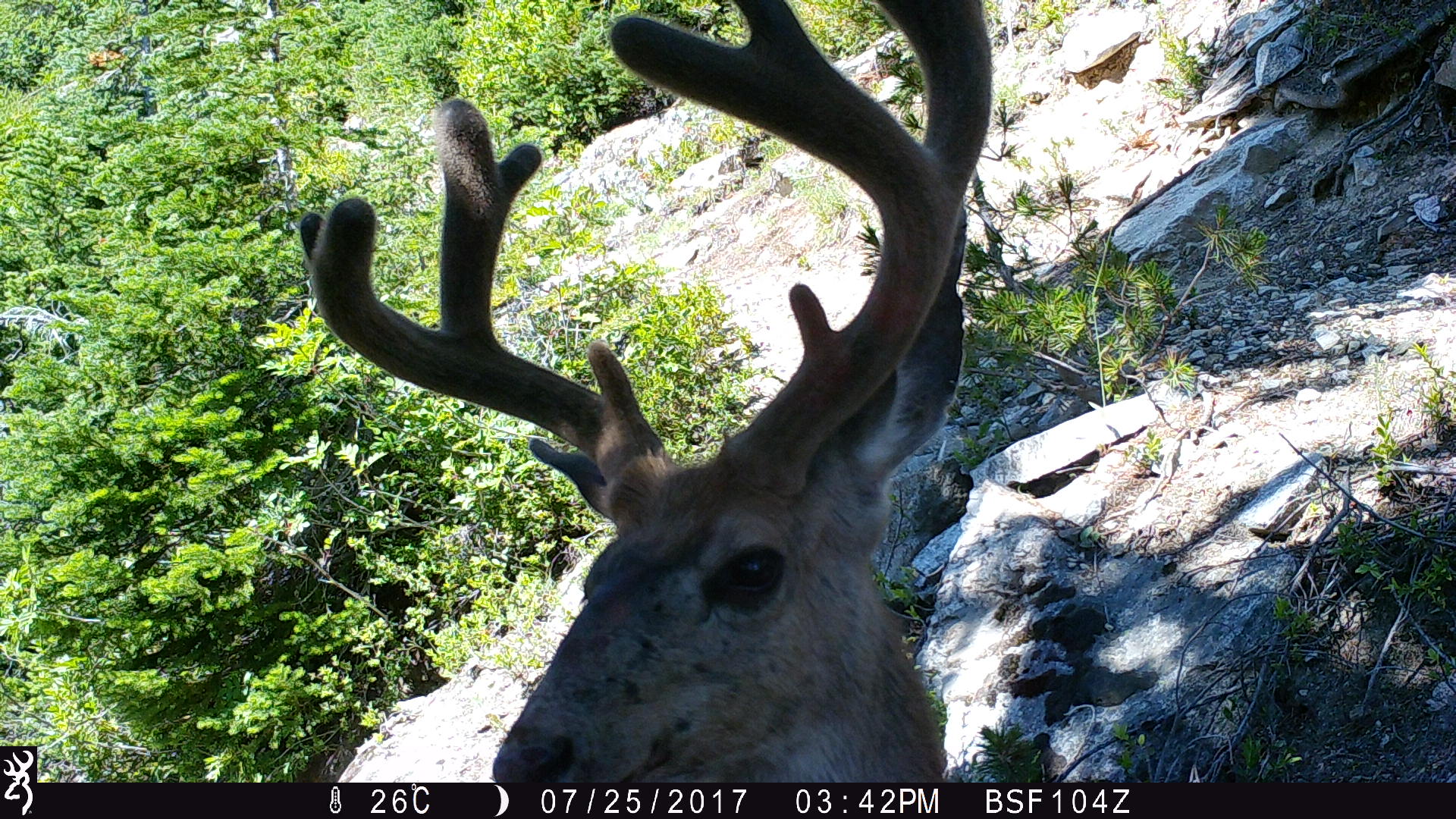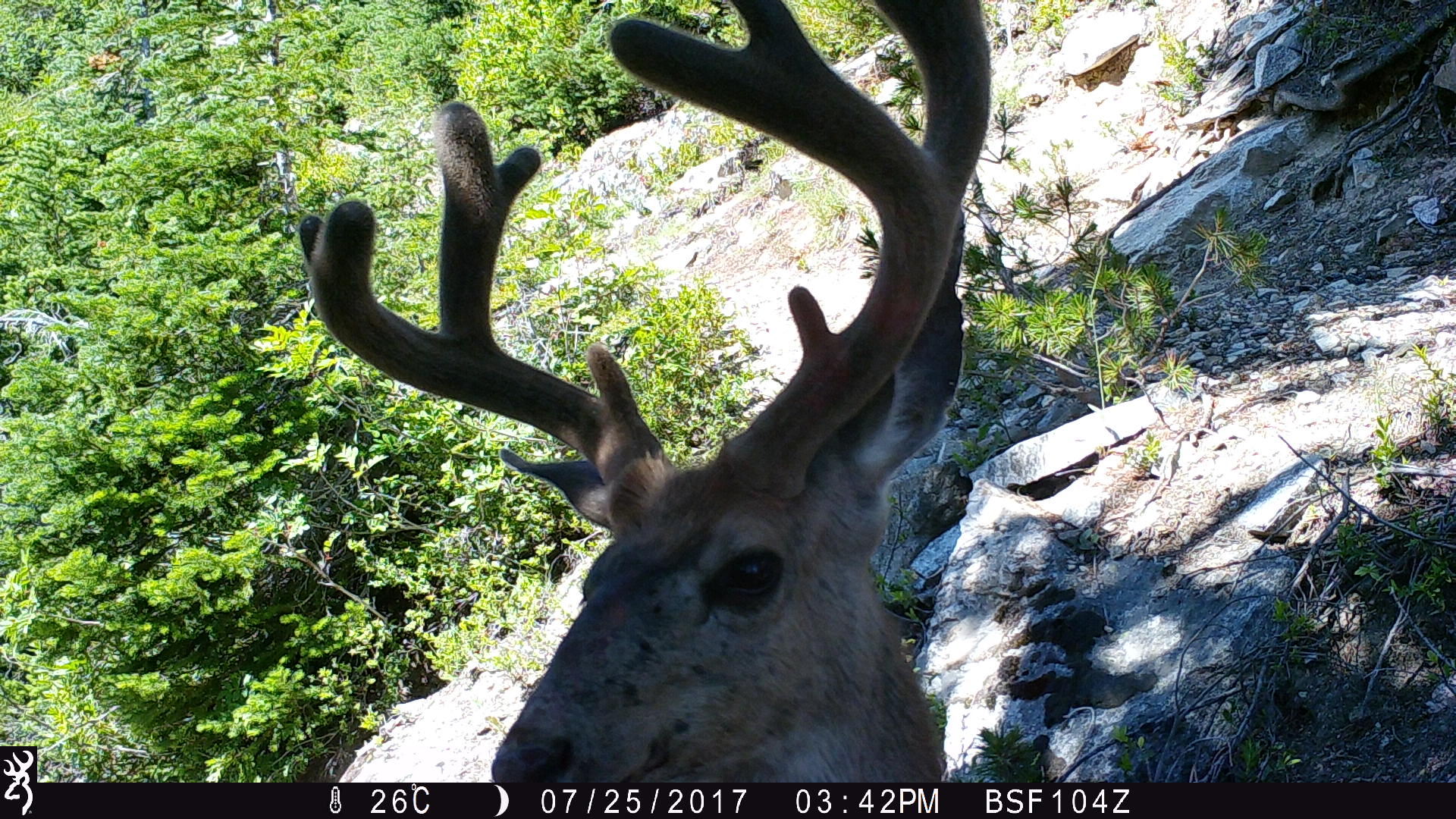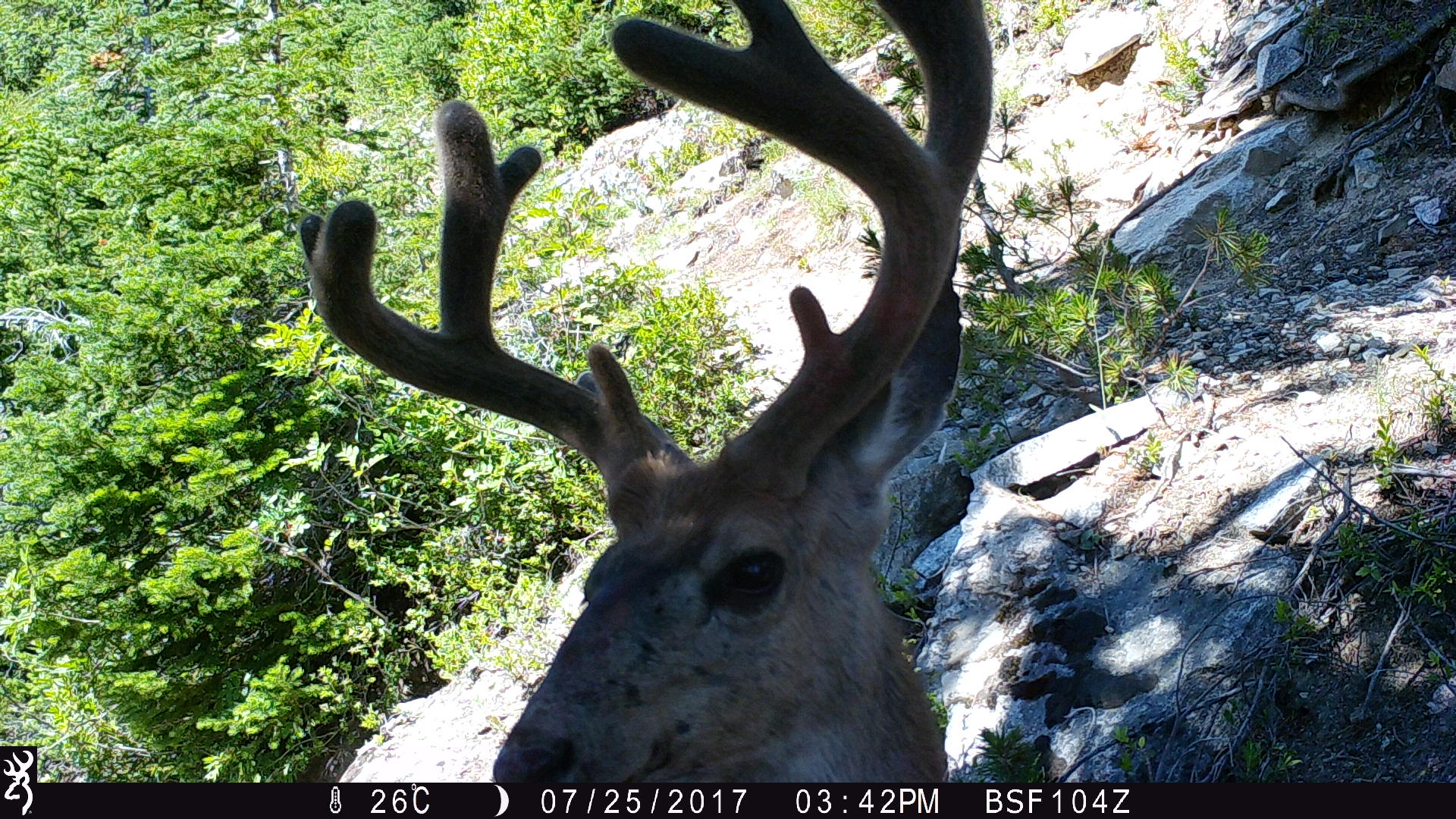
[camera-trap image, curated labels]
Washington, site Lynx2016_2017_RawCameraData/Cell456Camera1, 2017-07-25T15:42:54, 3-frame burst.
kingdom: Animalia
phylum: Chordata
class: Mammalia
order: Artiodactyla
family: Cervidae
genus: Odocoileus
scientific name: Odocoileus hemionus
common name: mule deer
Odocoileus hemionus (mule deer). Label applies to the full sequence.